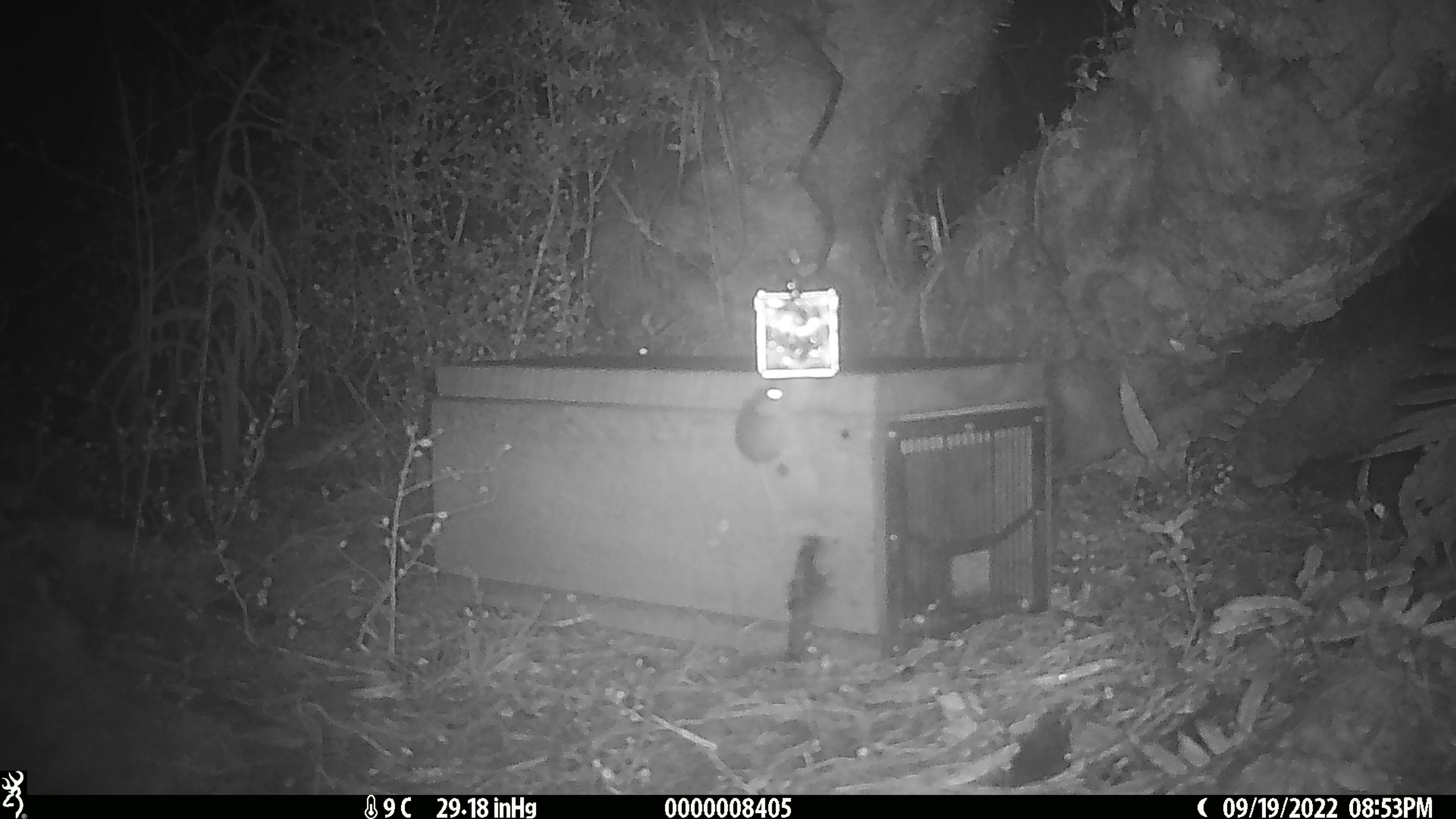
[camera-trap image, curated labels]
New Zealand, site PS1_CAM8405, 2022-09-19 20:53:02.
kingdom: Animalia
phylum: Chordata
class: Mammalia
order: Rodentia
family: Muridae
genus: Mus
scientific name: Mus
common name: mouse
Mouse (Mus).